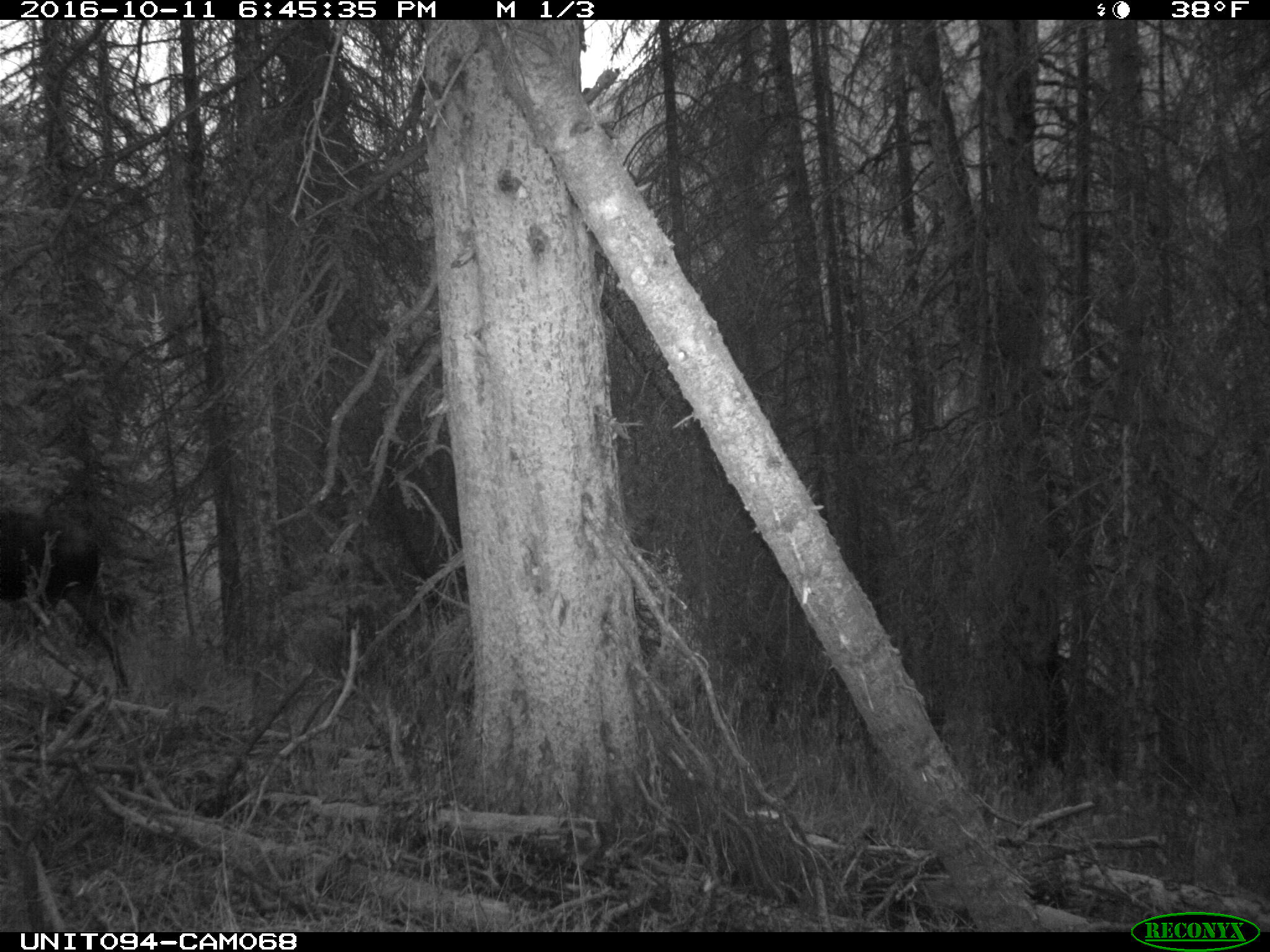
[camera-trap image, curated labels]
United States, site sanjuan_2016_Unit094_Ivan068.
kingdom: Animalia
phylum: Chordata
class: Mammalia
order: Artiodactyla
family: Cervidae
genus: Alces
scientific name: Alces alces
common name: moose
Alces alces (moose).